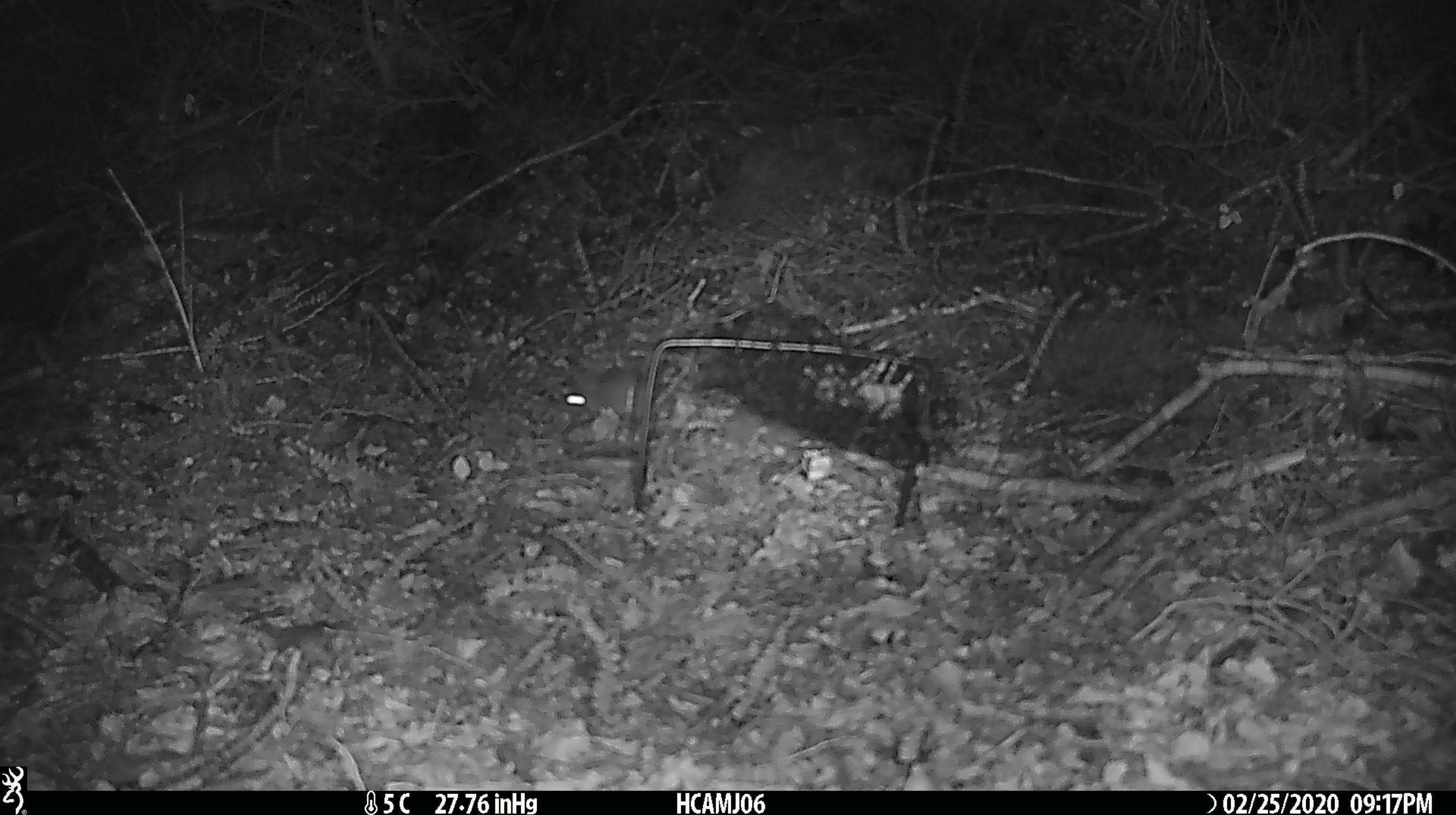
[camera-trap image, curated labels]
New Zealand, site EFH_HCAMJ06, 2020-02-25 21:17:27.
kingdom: Animalia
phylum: Chordata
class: Mammalia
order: Rodentia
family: Muridae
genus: Mus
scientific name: Mus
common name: mouse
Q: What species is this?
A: Mouse (Mus).